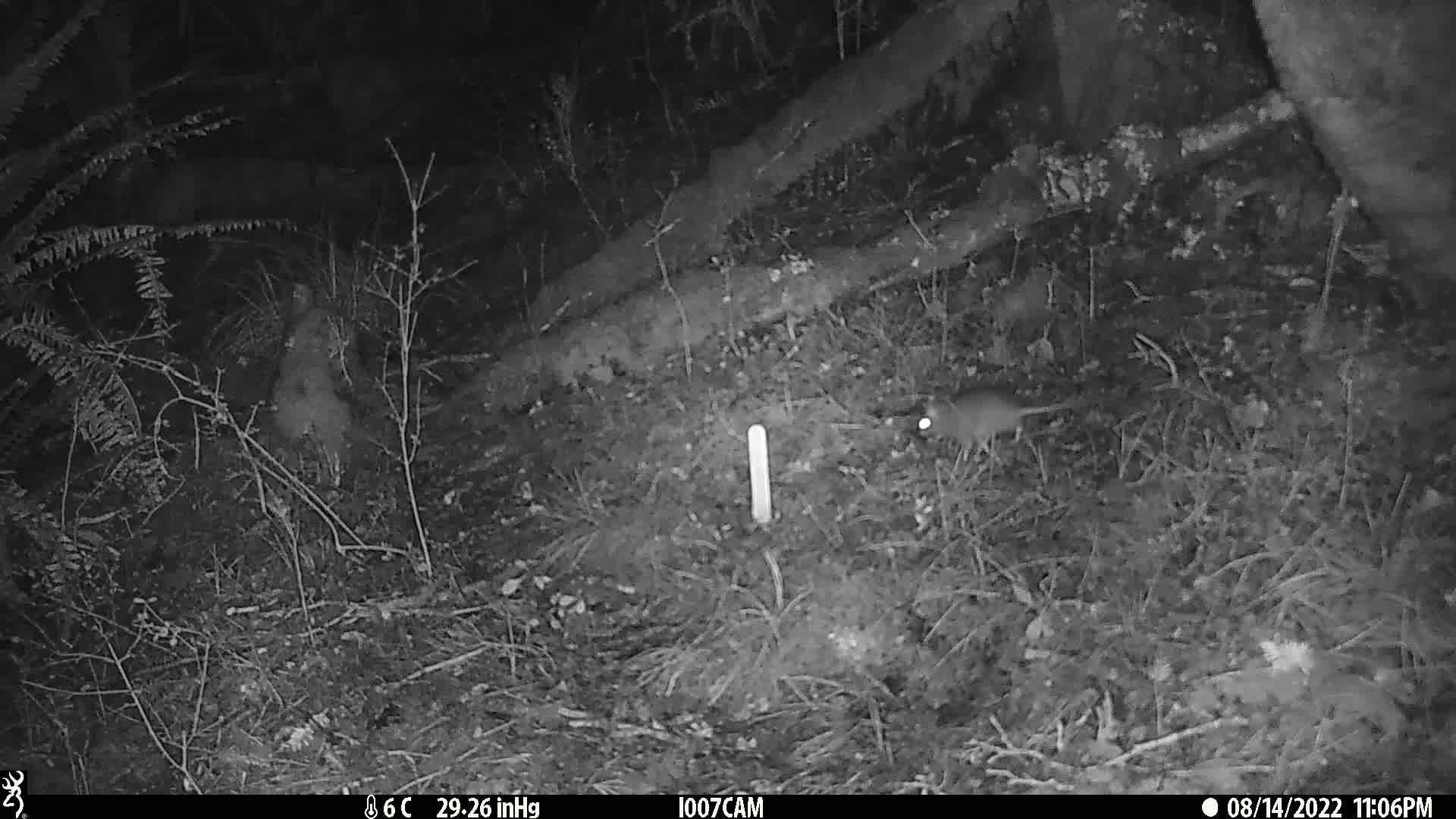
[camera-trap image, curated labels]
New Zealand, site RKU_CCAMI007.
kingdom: Animalia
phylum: Chordata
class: Mammalia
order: Rodentia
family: Muridae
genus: Rattus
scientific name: Rattus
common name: rat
Rat (Rattus).